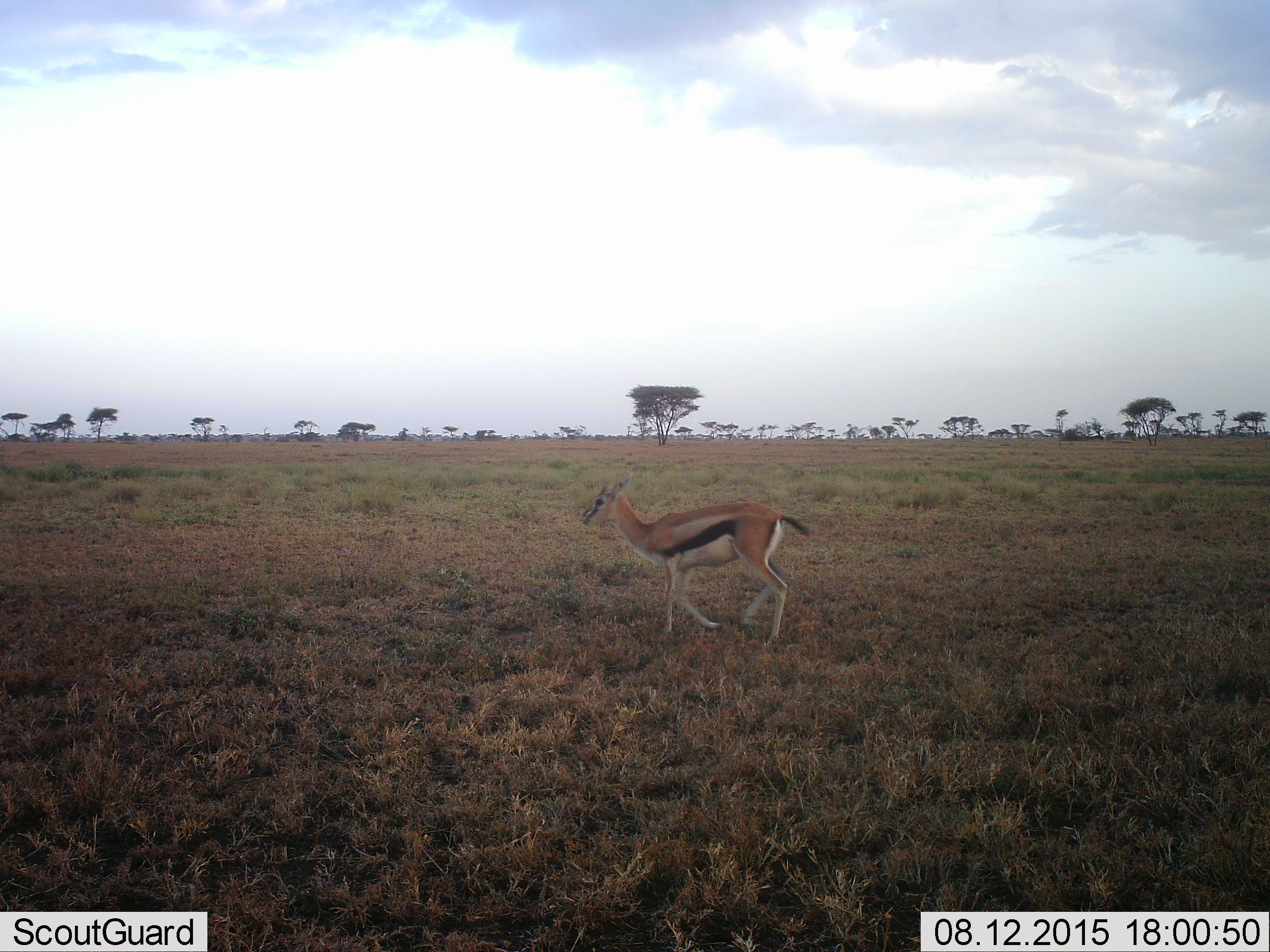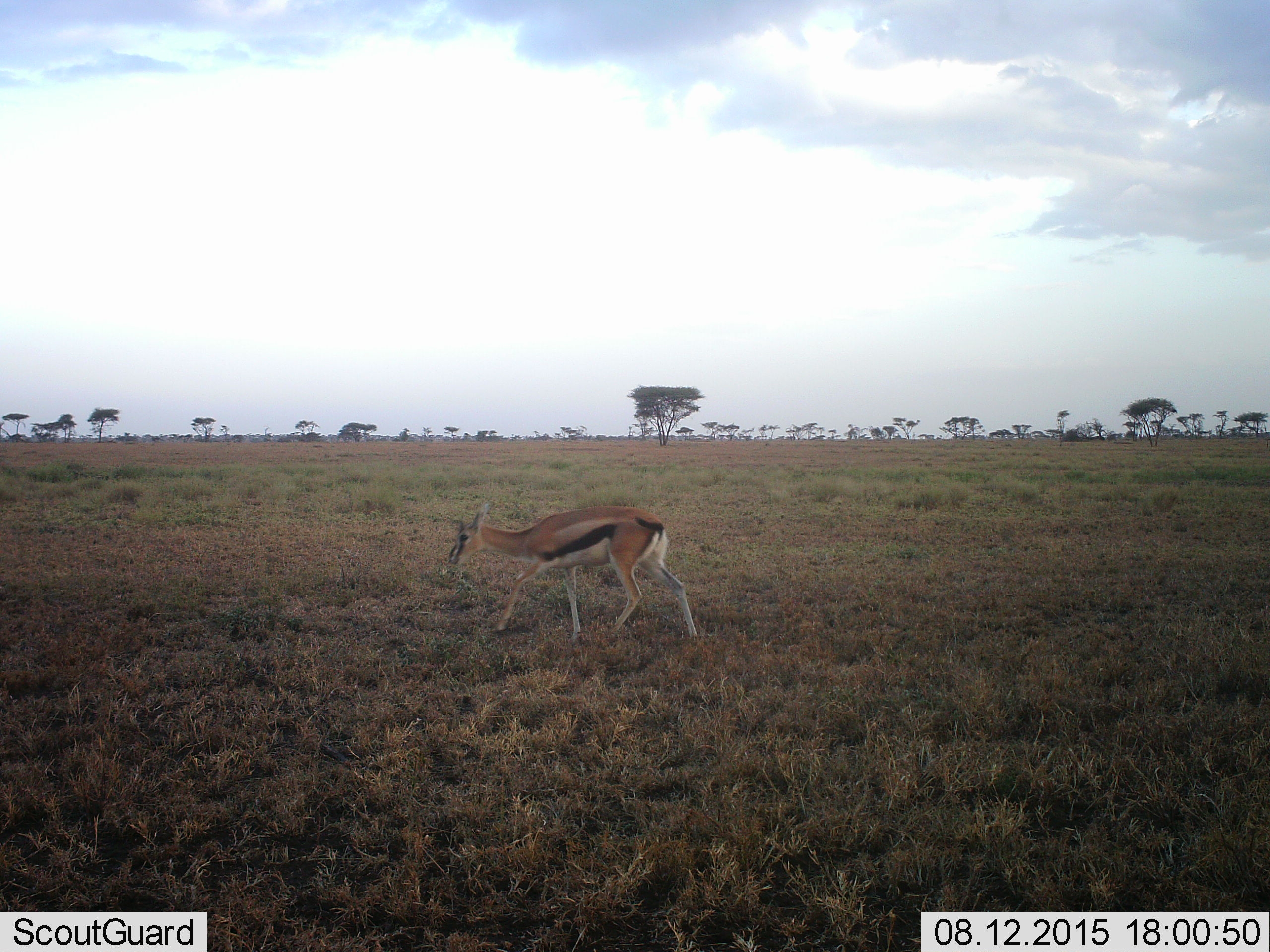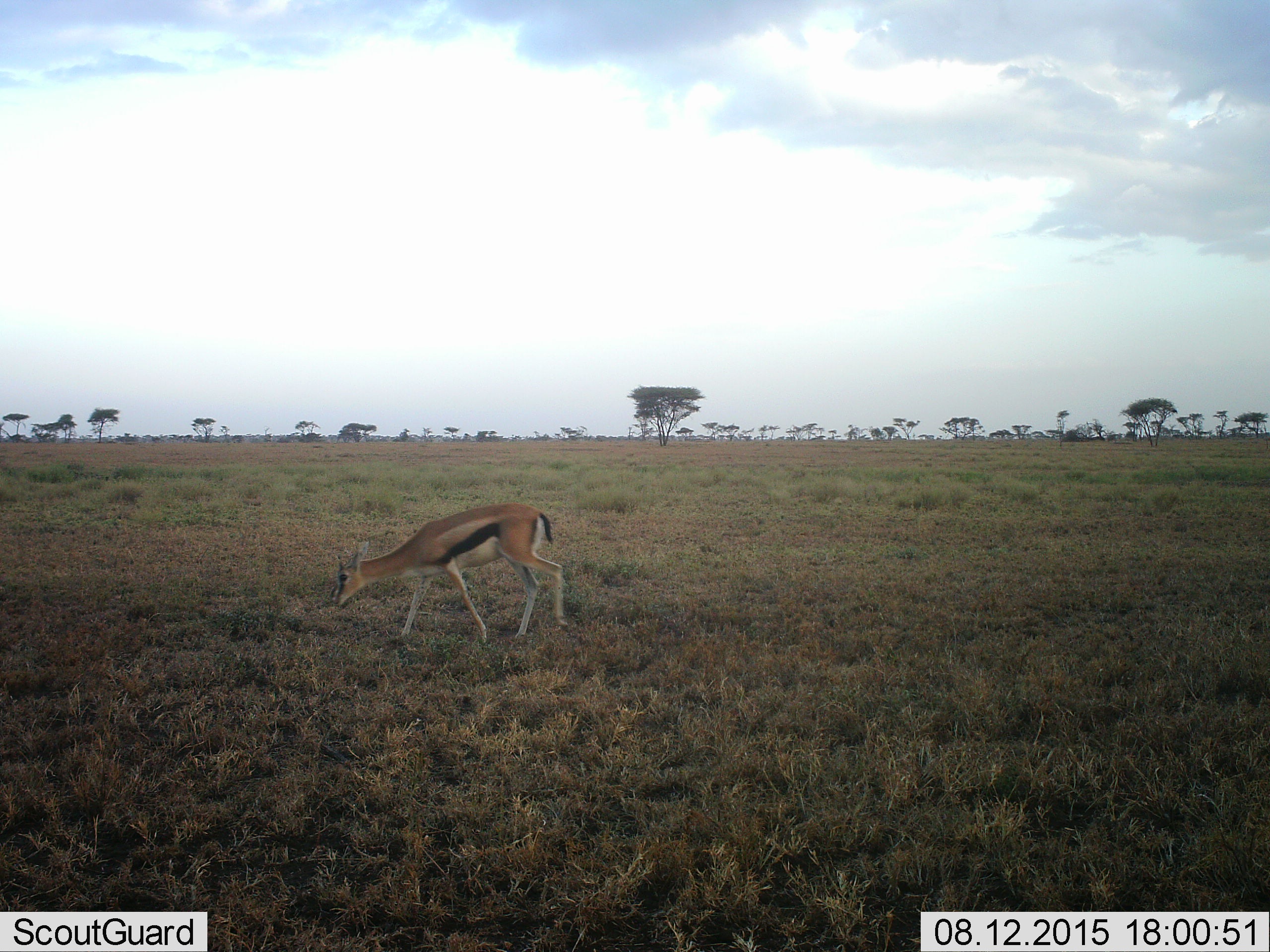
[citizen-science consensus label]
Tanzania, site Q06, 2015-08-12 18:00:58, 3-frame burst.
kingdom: Animalia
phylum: Chordata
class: Mammalia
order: Artiodactyla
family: Bovidae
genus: Eudorcas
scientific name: Eudorcas thomsonii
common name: thomson's gazelle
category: gazellethomsons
Gazellethomsons (thomson's gazelle) (Eudorcas thomsonii), count 1. Behavior (volunteer vote fractions): standing 10%, resting 0%, moving 100%, interacting 0%. Young present (vote fraction): 0%. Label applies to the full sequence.